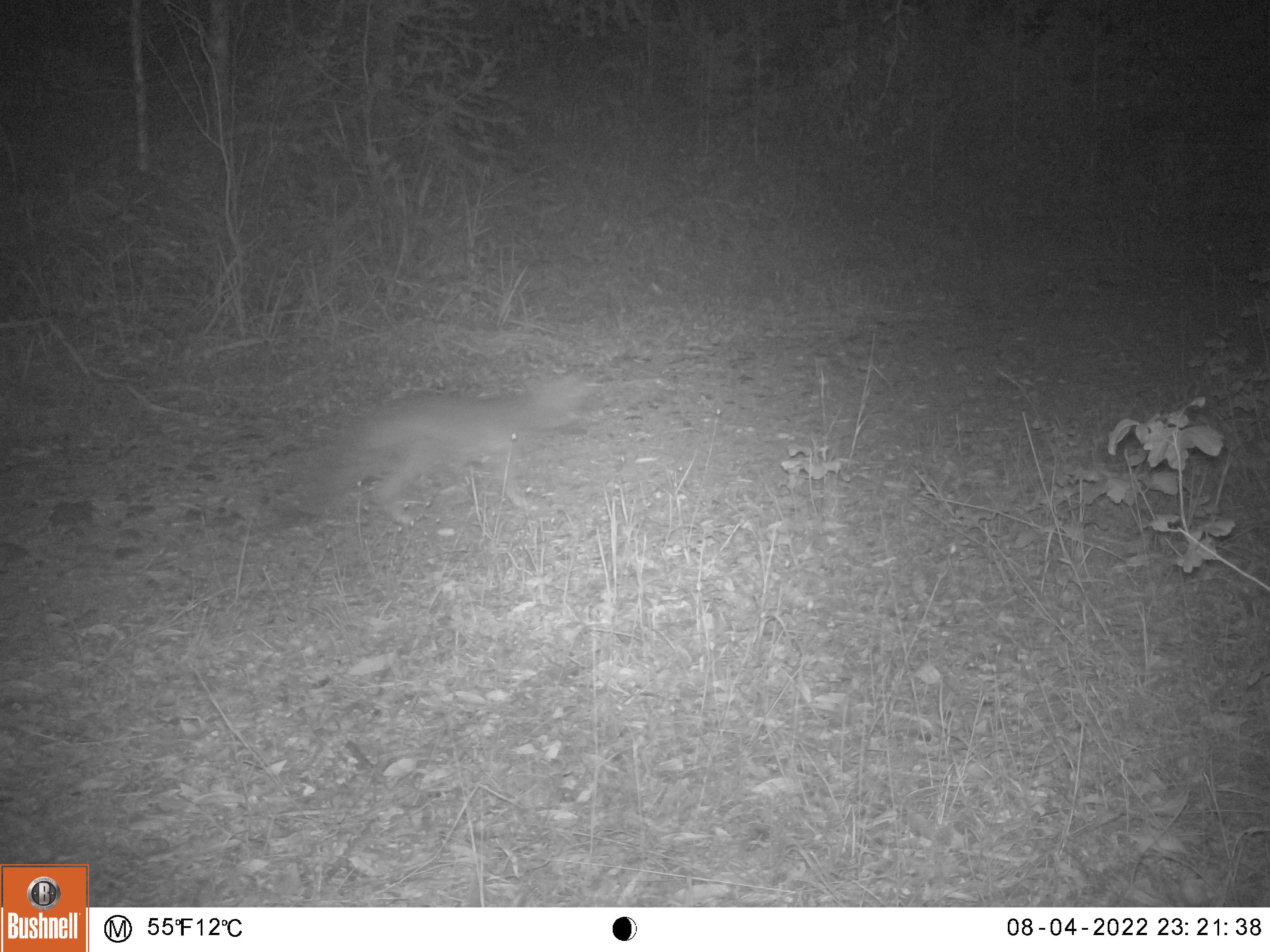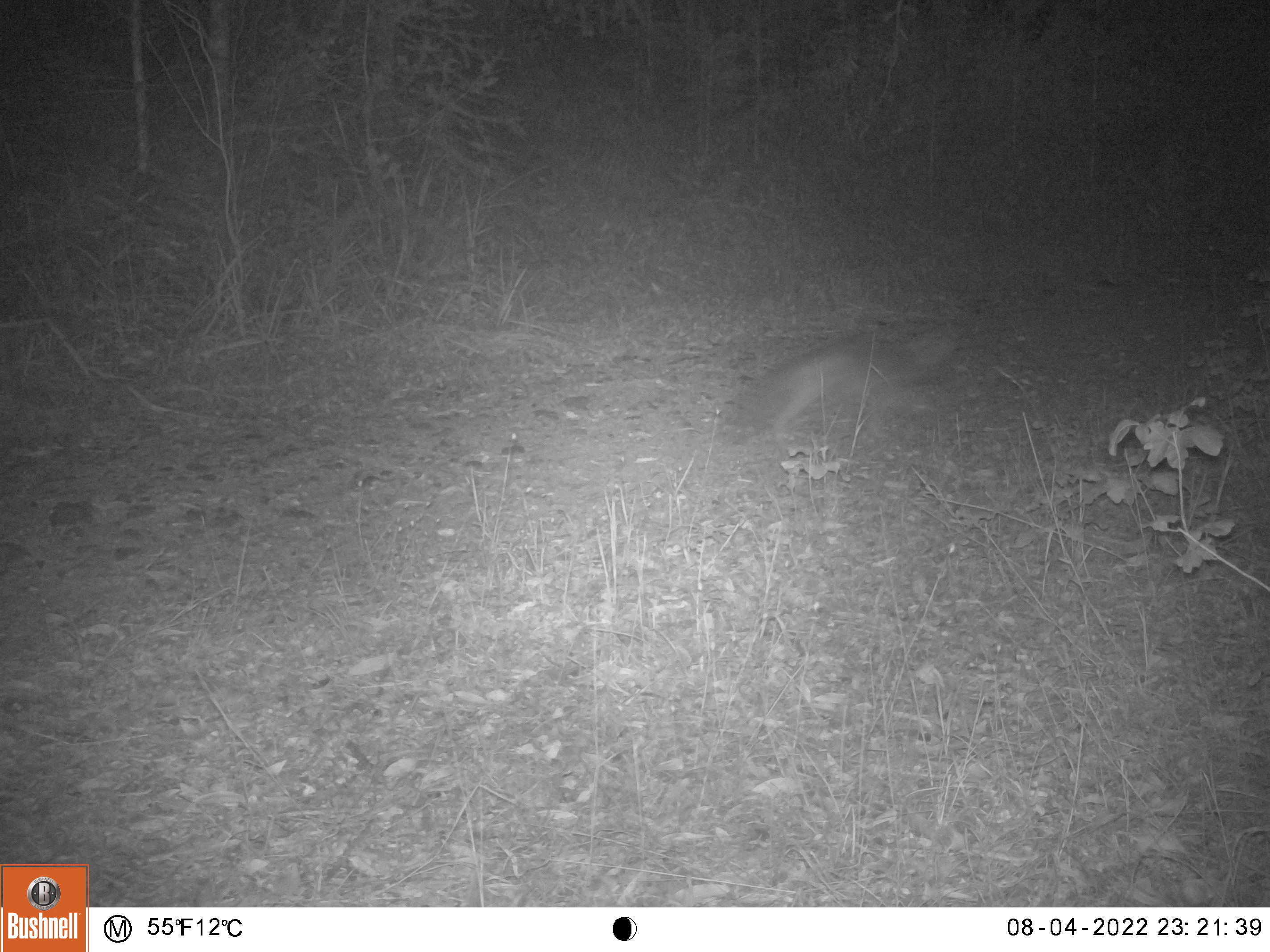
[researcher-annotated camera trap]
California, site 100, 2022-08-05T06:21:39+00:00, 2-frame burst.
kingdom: Animalia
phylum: Chordata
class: Mammalia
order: Carnivora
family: Canidae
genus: Urocyon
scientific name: Urocyon cinereoargenteus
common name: gray fox